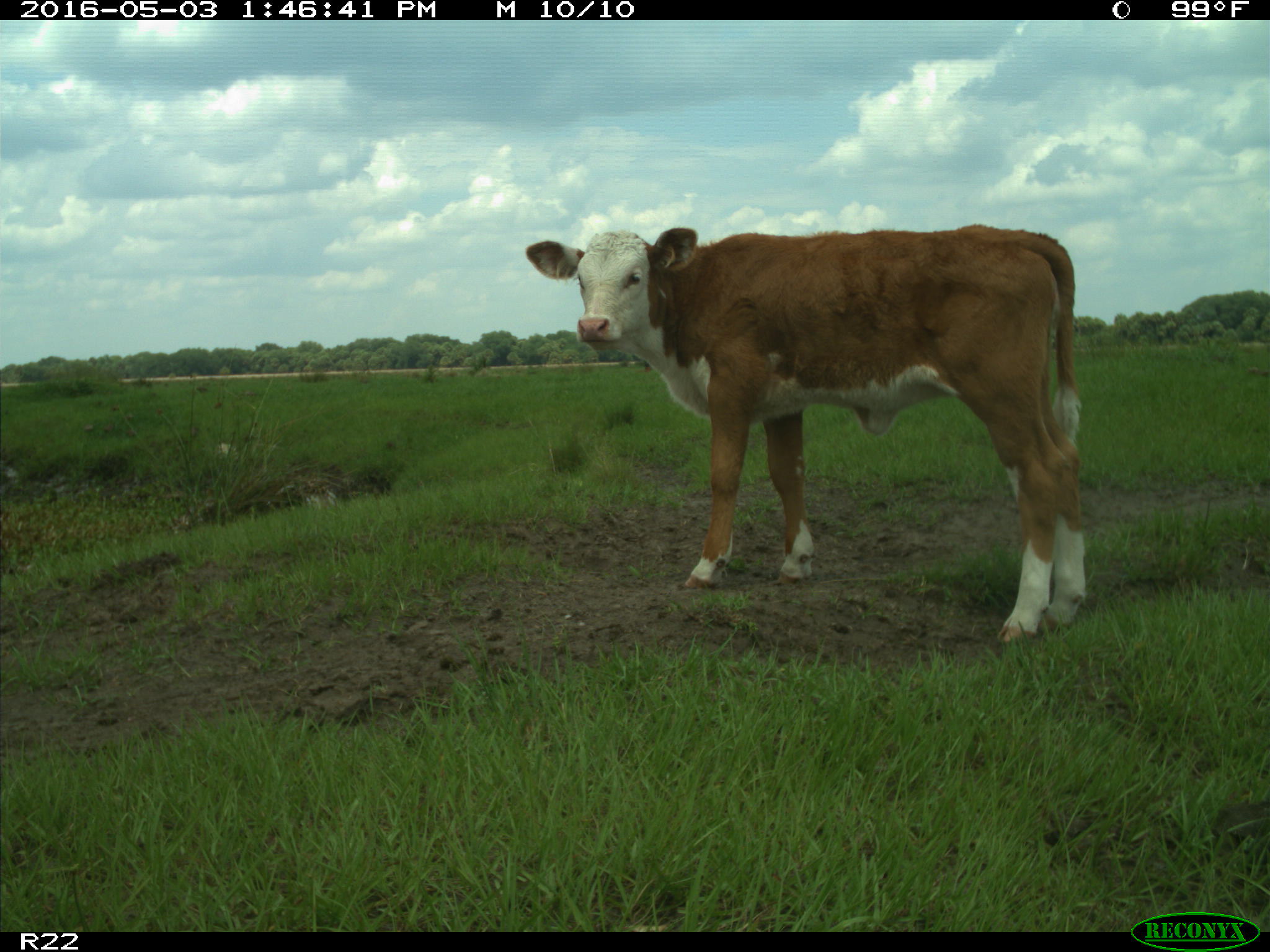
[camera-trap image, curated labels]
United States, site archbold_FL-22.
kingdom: Animalia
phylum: Chordata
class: Mammalia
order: Artiodactyla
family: Bovidae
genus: Bos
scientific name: Bos taurus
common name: domestic cow